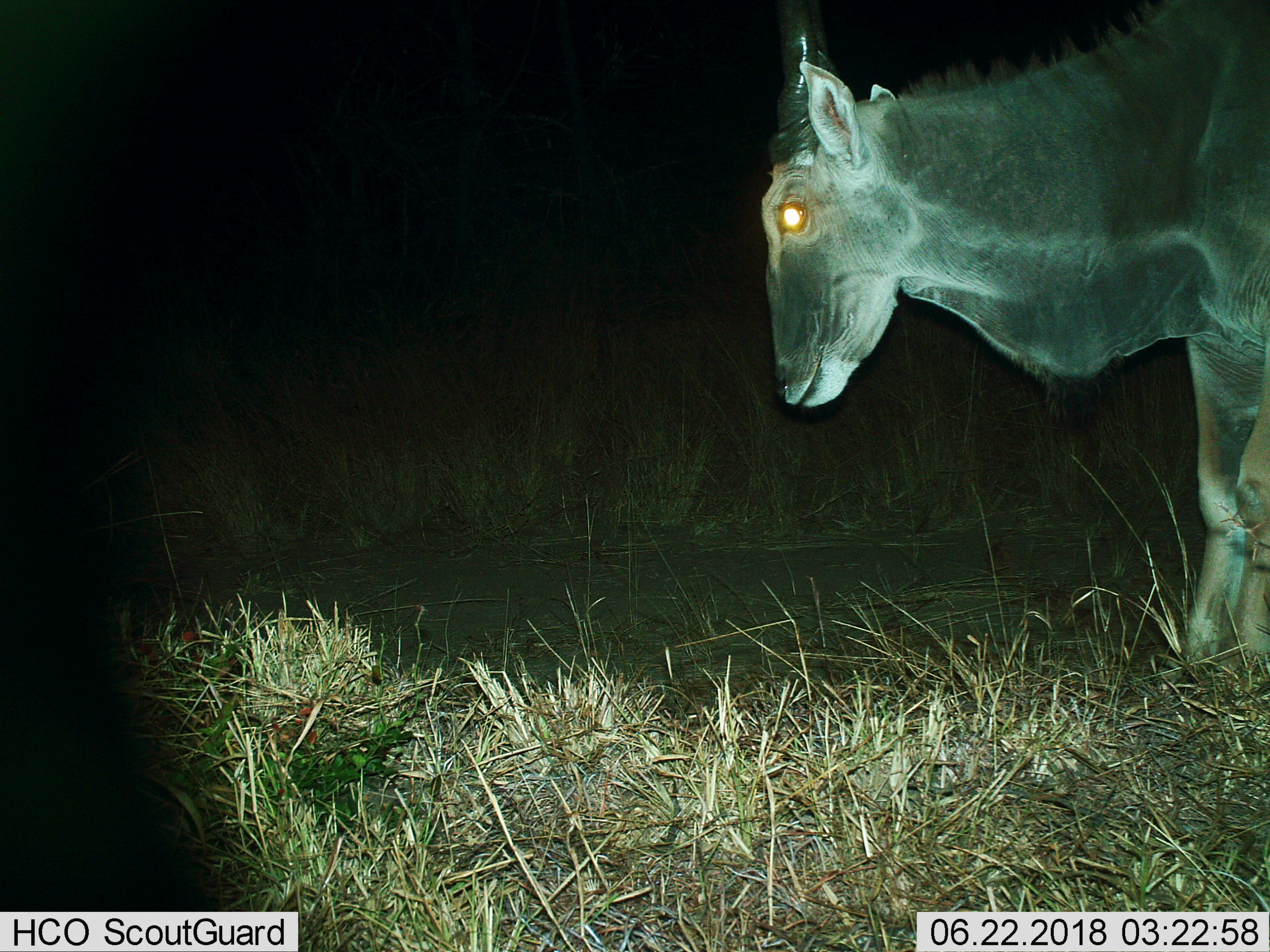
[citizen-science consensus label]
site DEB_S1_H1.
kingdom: Animalia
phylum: Chordata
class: Mammalia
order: Artiodactyla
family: Bovidae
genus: Tragelaphus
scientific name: Tragelaphus oryx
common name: eland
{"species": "eland (Tragelaphus oryx)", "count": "1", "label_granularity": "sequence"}